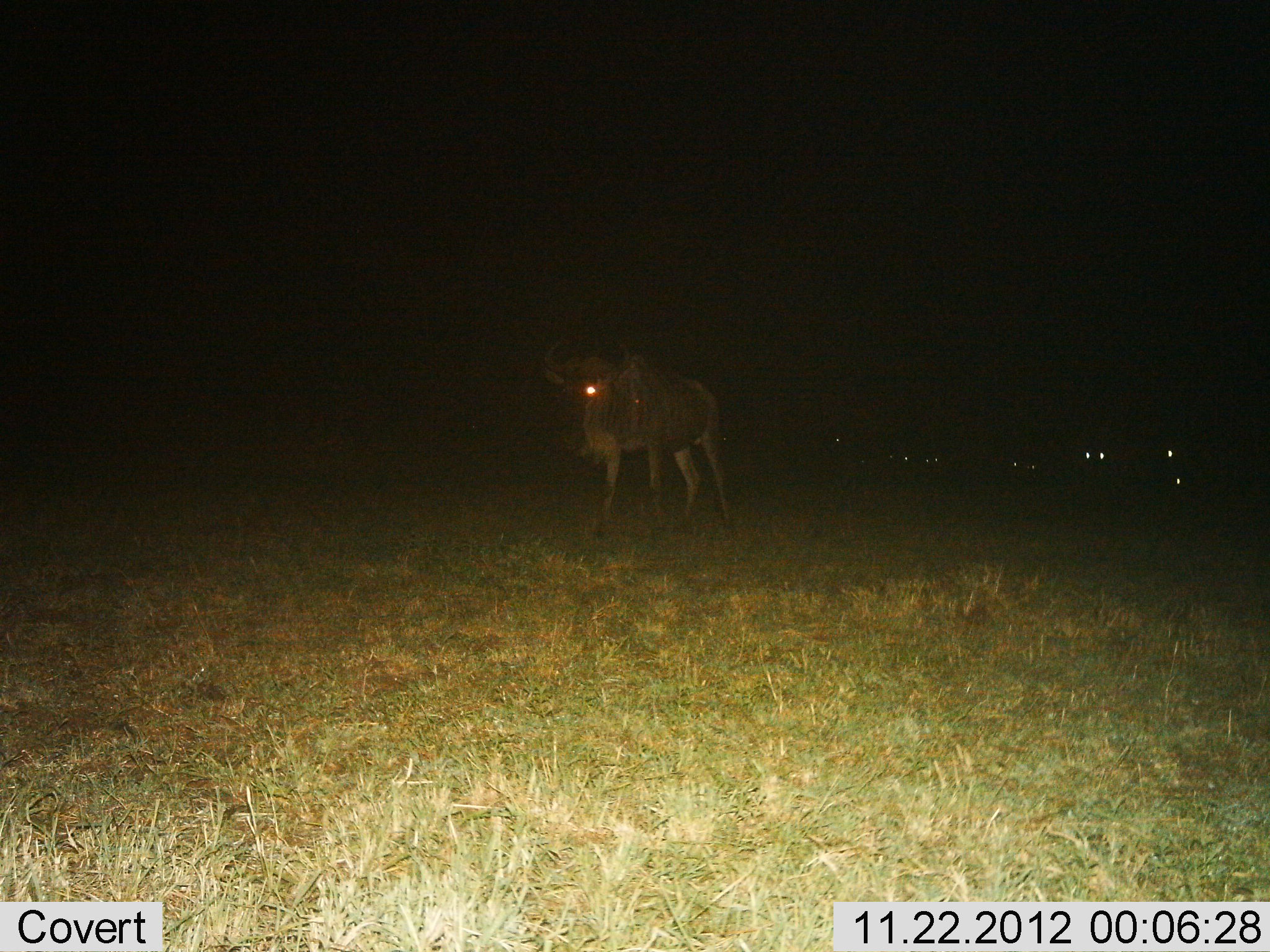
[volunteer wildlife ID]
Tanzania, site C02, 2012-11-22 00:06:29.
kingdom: Animalia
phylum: Chordata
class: Mammalia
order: Artiodactyla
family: Bovidae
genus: Connochaetes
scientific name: Connochaetes taurinus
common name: blue wildebeest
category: wildebeest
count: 1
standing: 71%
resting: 19%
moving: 32%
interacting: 0%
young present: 0%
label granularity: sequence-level